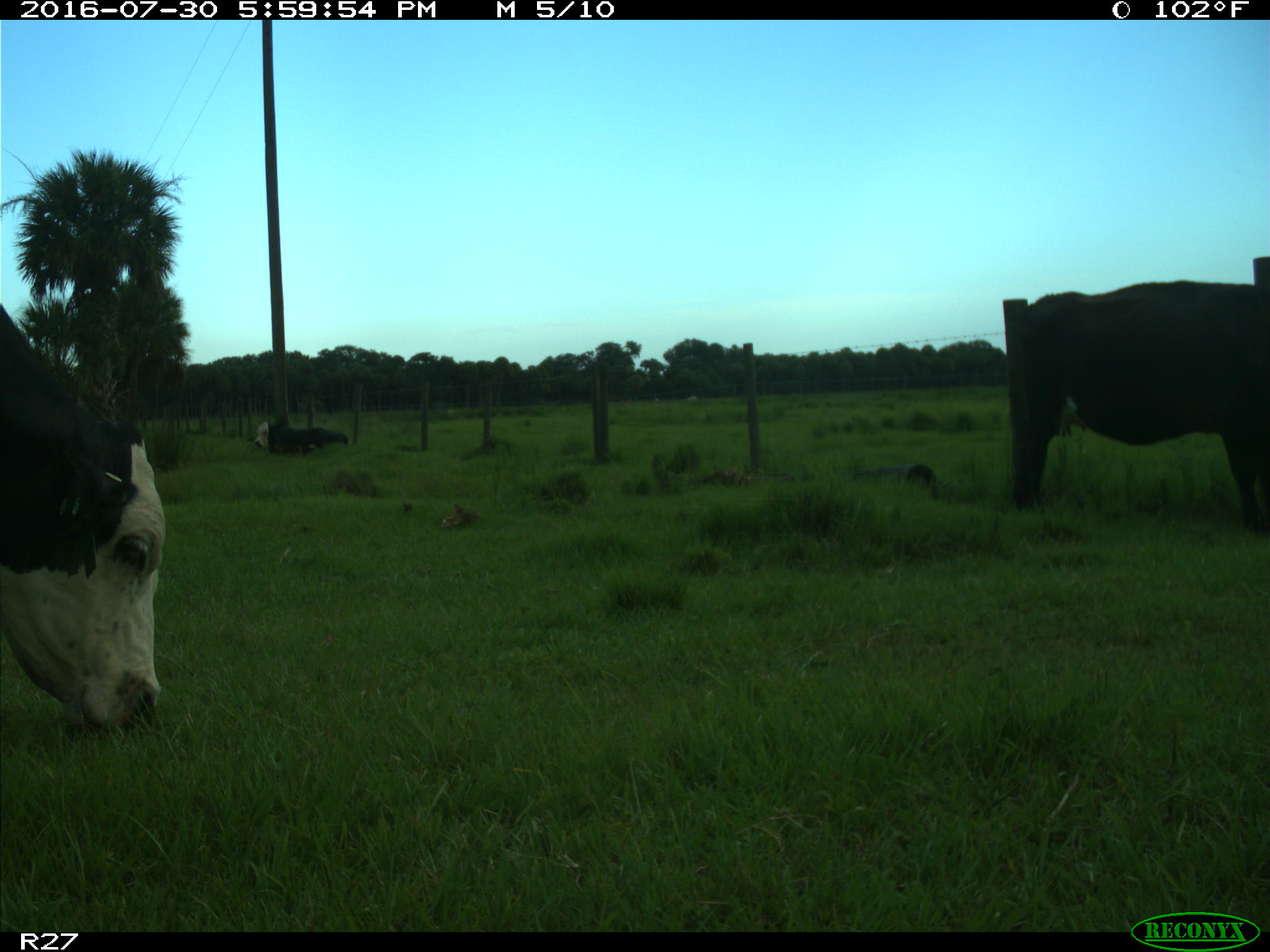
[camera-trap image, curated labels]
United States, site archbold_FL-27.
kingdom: Animalia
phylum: Chordata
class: Mammalia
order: Artiodactyla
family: Bovidae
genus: Bos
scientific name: Bos taurus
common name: domestic cow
Bos taurus (domestic cow).